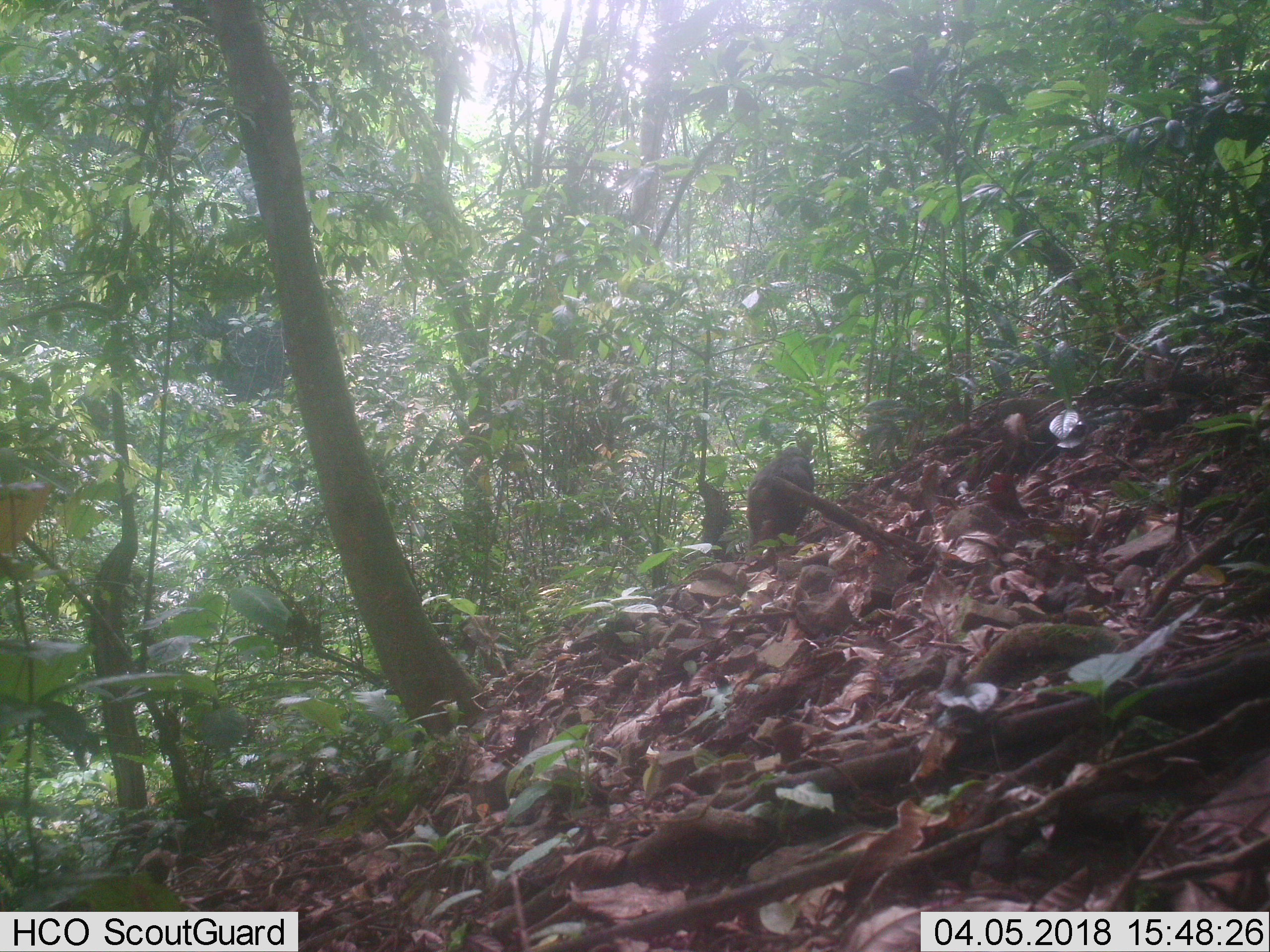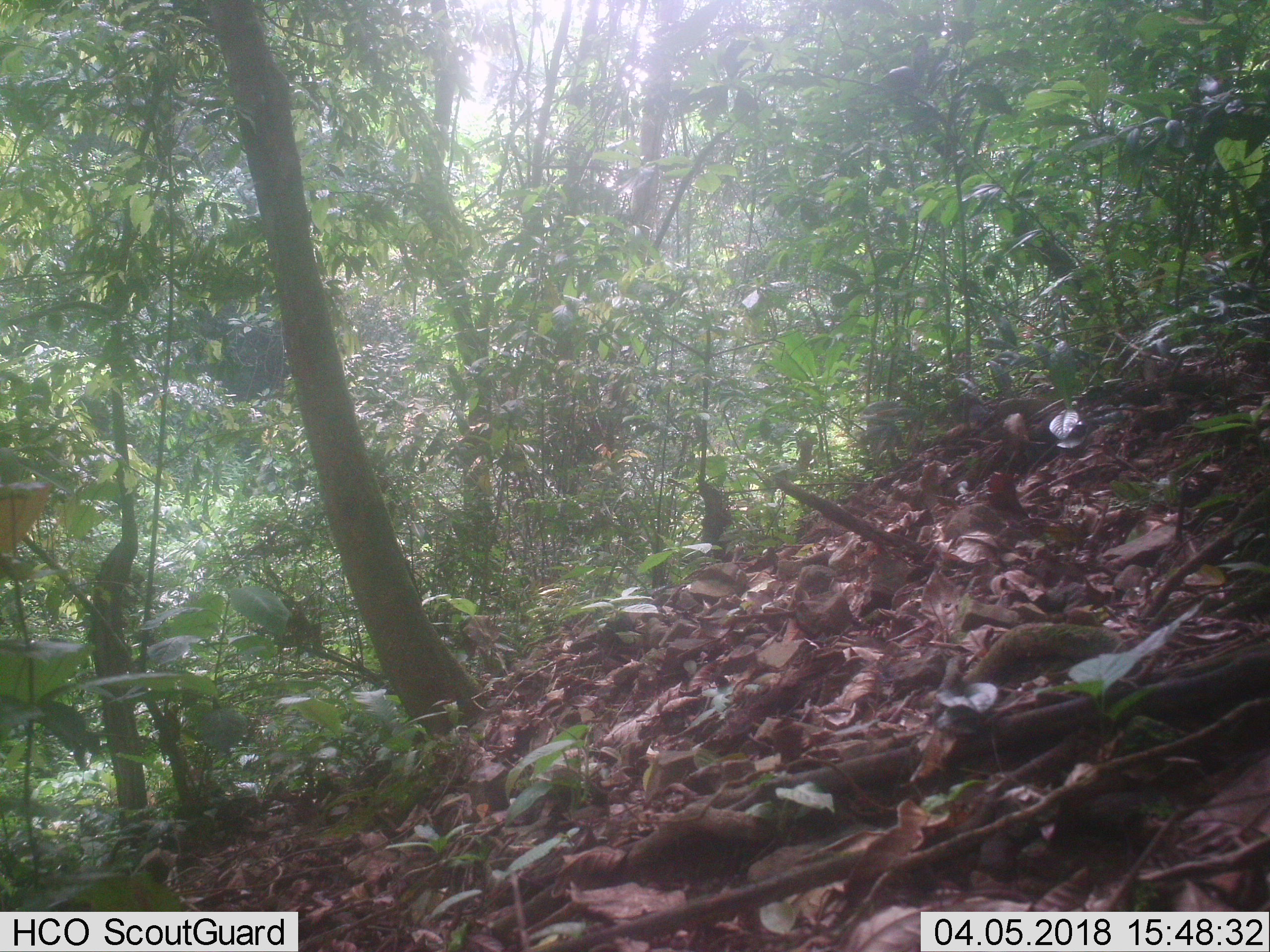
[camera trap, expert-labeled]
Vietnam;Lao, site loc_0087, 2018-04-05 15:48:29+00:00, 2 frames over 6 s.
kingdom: Animalia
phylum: Chordata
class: Mammalia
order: Primates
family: Cercopithecidae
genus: Macaca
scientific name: Macaca arctoides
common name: stump-tailed macaque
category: stump tailed macaque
Stump tailed macaque (stump-tailed macaque) (Macaca arctoides). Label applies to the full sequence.